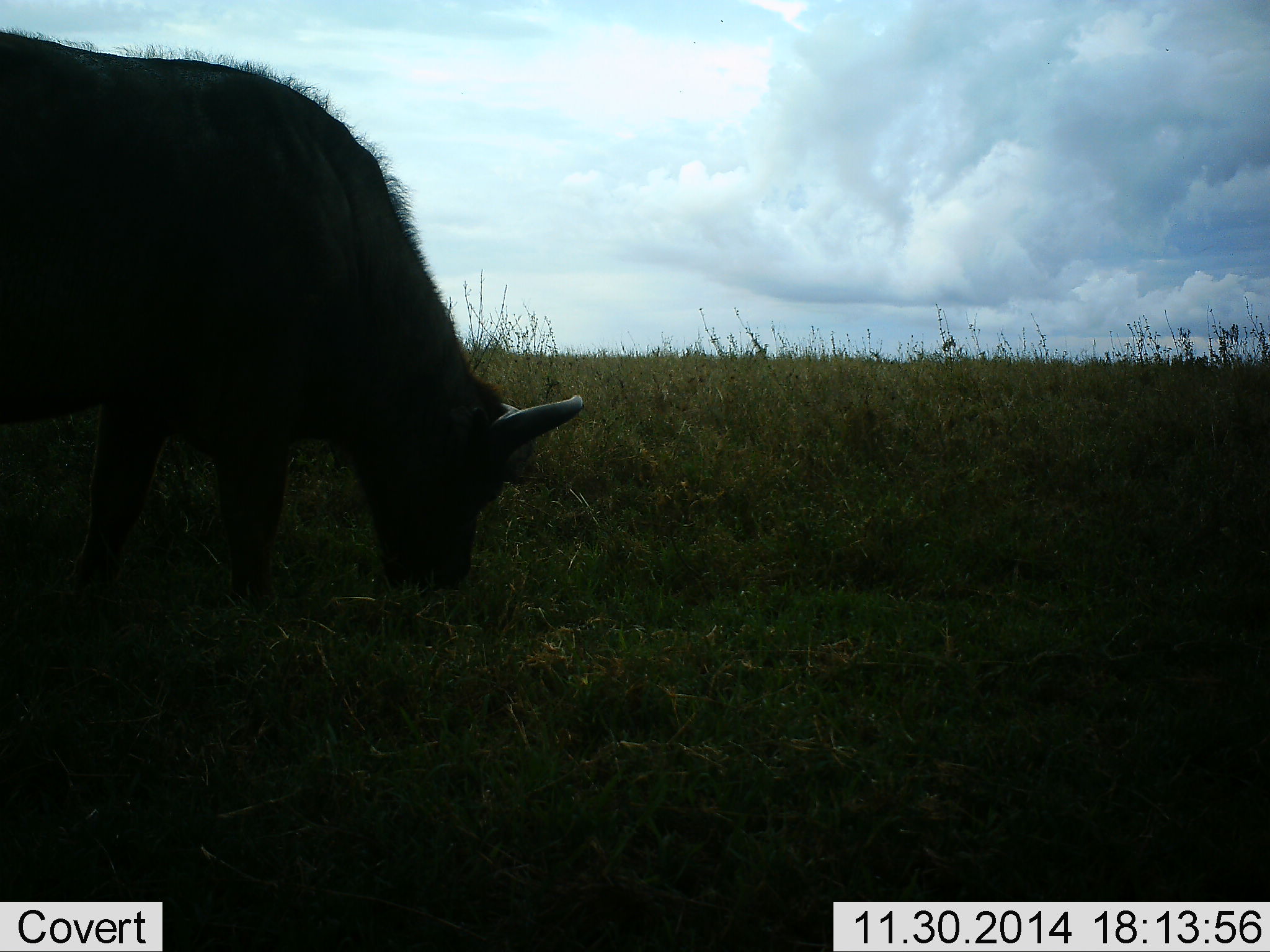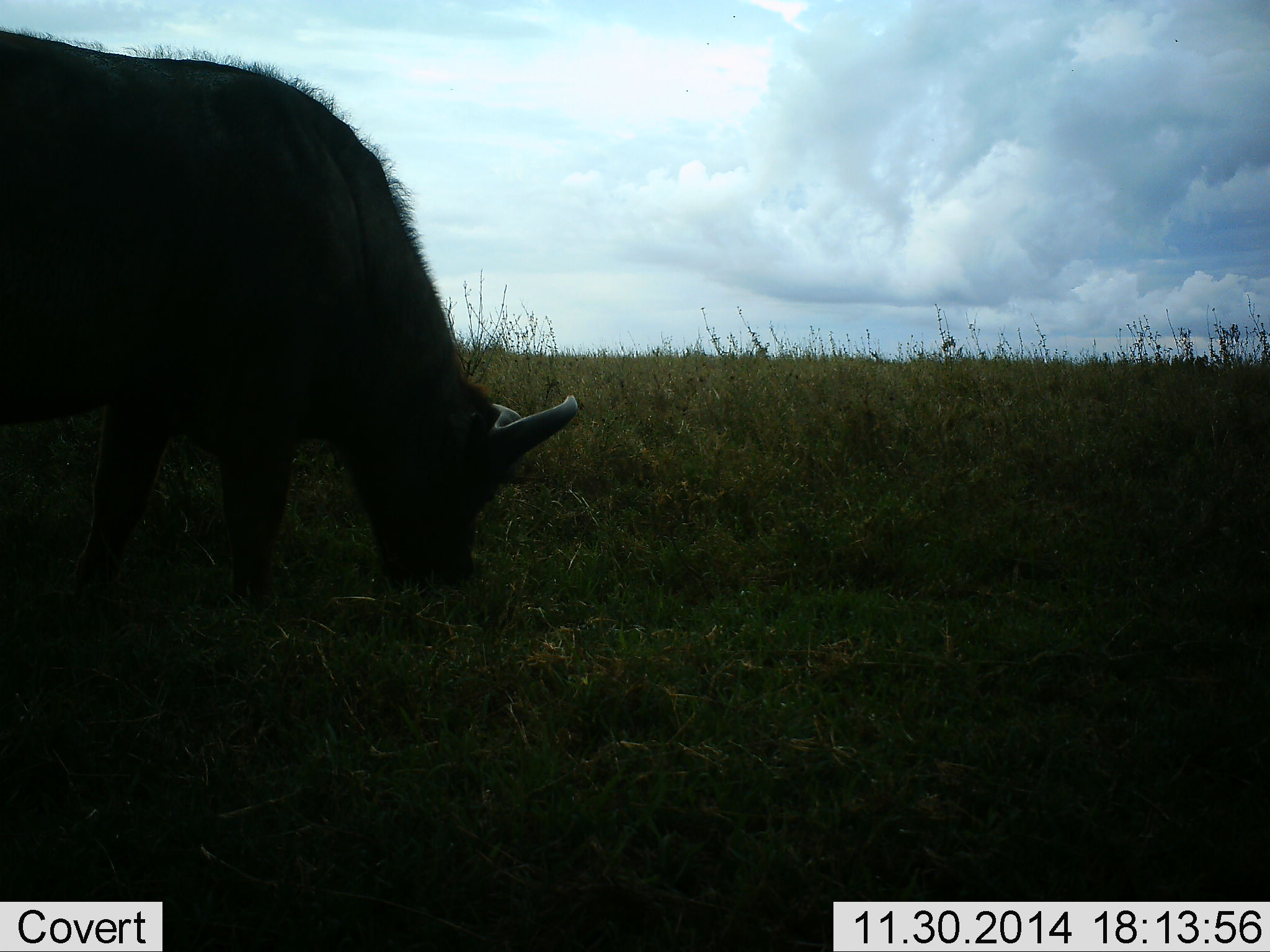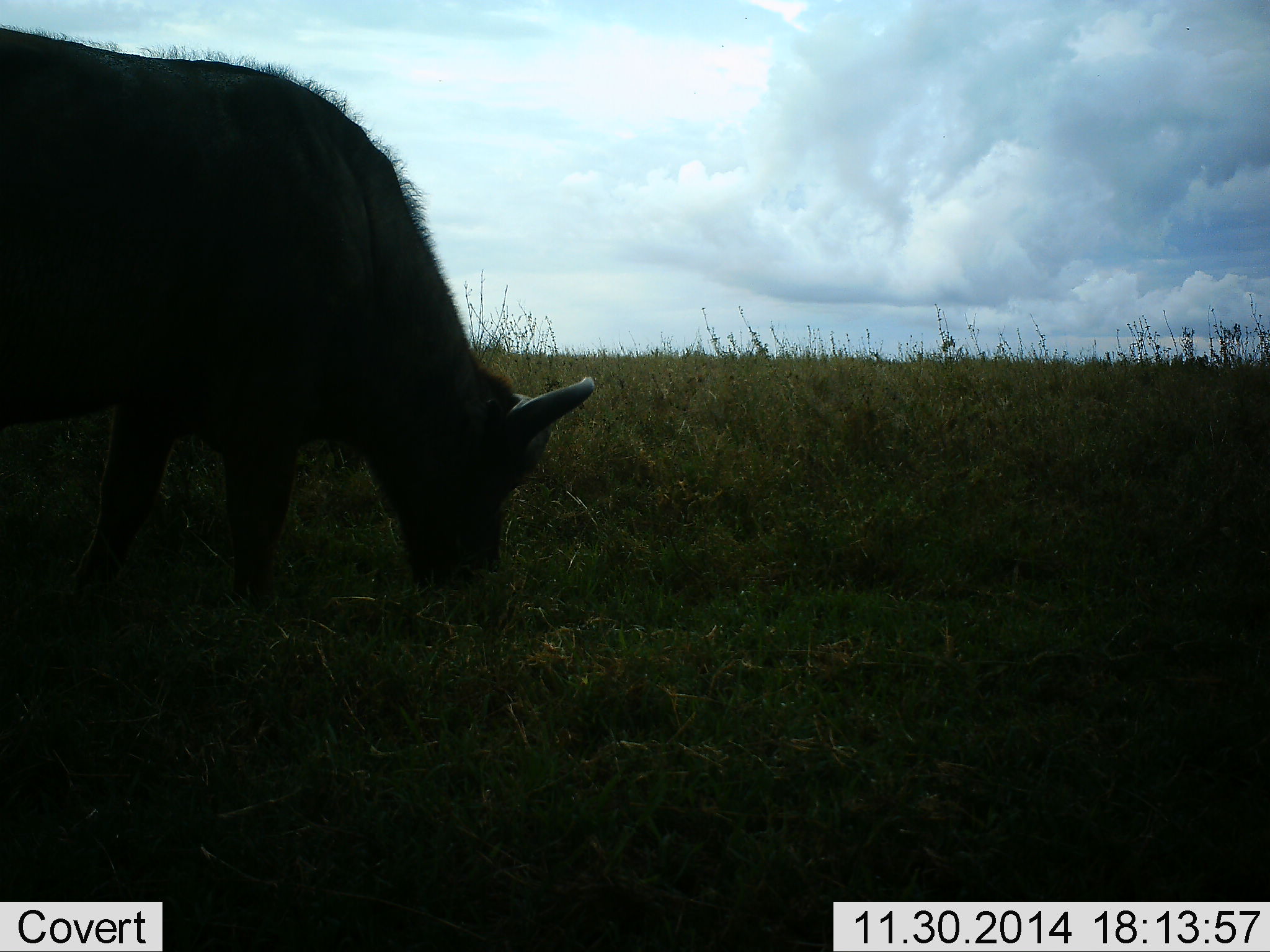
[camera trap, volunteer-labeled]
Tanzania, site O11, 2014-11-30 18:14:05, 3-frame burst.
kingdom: Animalia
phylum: Chordata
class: Mammalia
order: Artiodactyla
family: Bovidae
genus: Syncerus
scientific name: Syncerus caffer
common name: cape buffalo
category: buffalo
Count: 1.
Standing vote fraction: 10%.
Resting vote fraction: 0%.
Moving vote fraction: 0%.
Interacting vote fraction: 0%.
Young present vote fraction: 0%.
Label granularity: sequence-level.